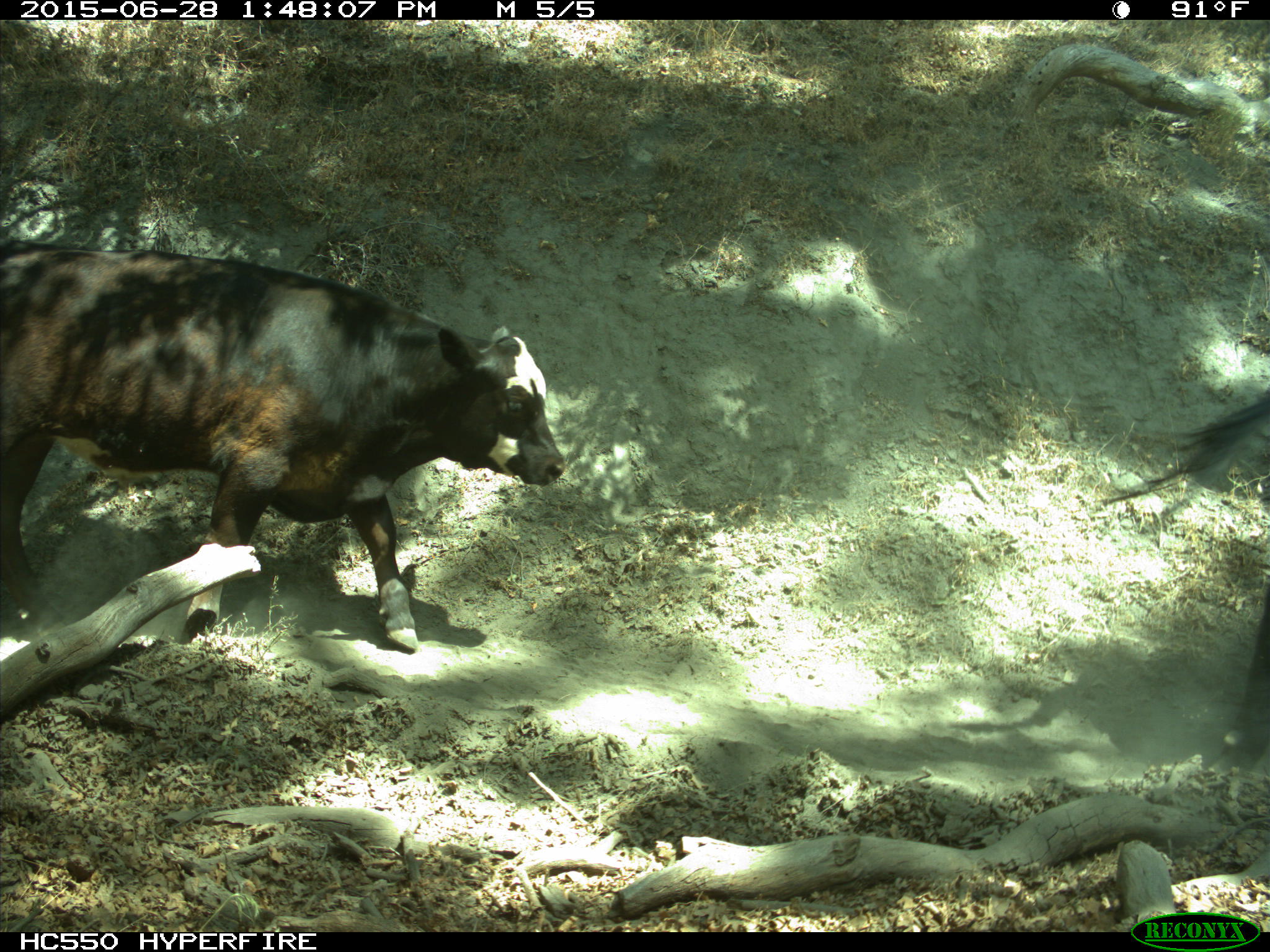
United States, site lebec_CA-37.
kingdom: Animalia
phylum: Chordata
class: Mammalia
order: Artiodactyla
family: Bovidae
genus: Bos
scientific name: Bos taurus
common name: domestic cow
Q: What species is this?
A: Bos taurus (domestic cow).